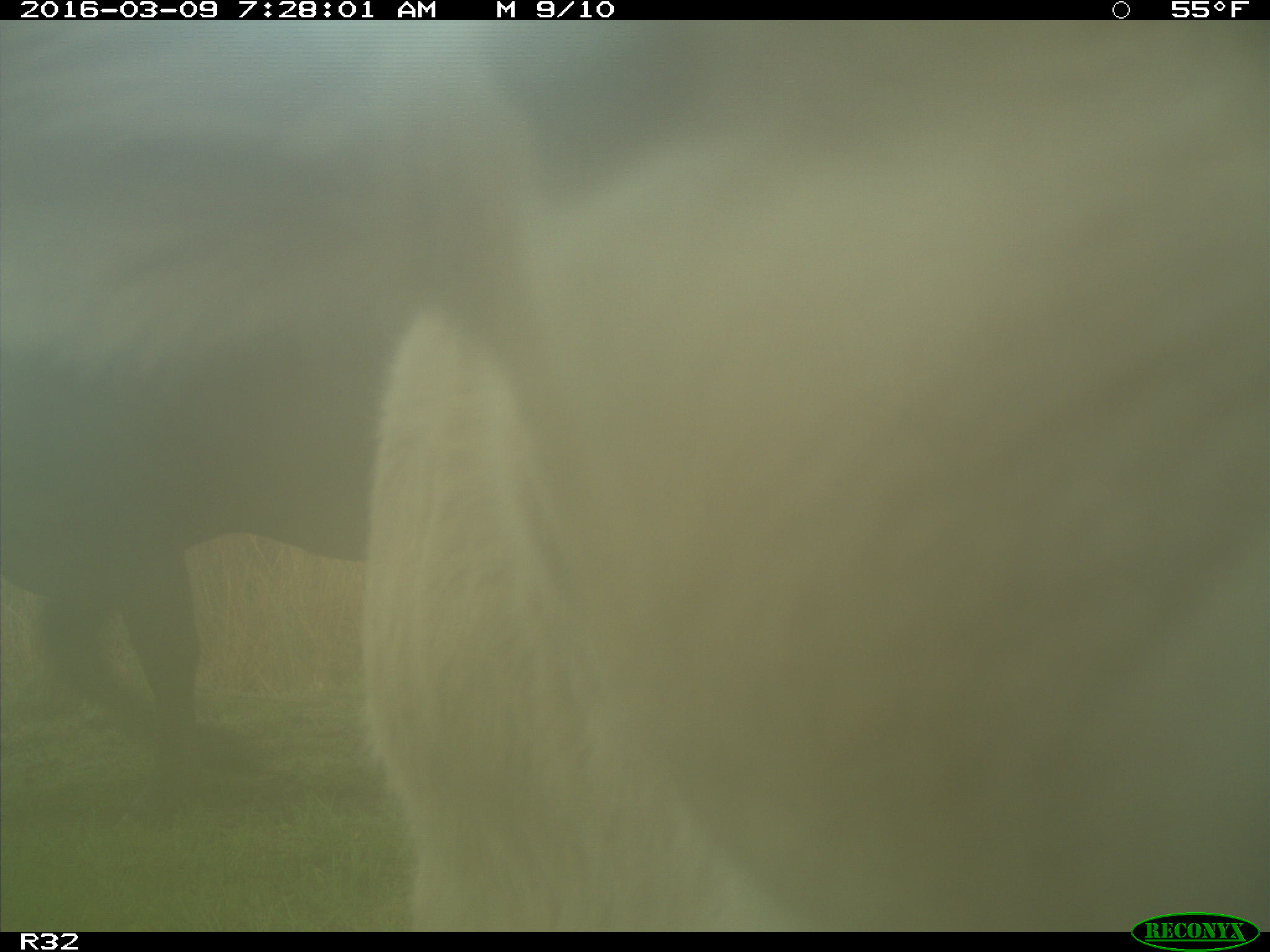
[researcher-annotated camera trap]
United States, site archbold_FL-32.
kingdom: Animalia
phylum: Chordata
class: Mammalia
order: Artiodactyla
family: Bovidae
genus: Bos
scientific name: Bos taurus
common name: domestic cow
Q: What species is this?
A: Bos taurus (domestic cow).